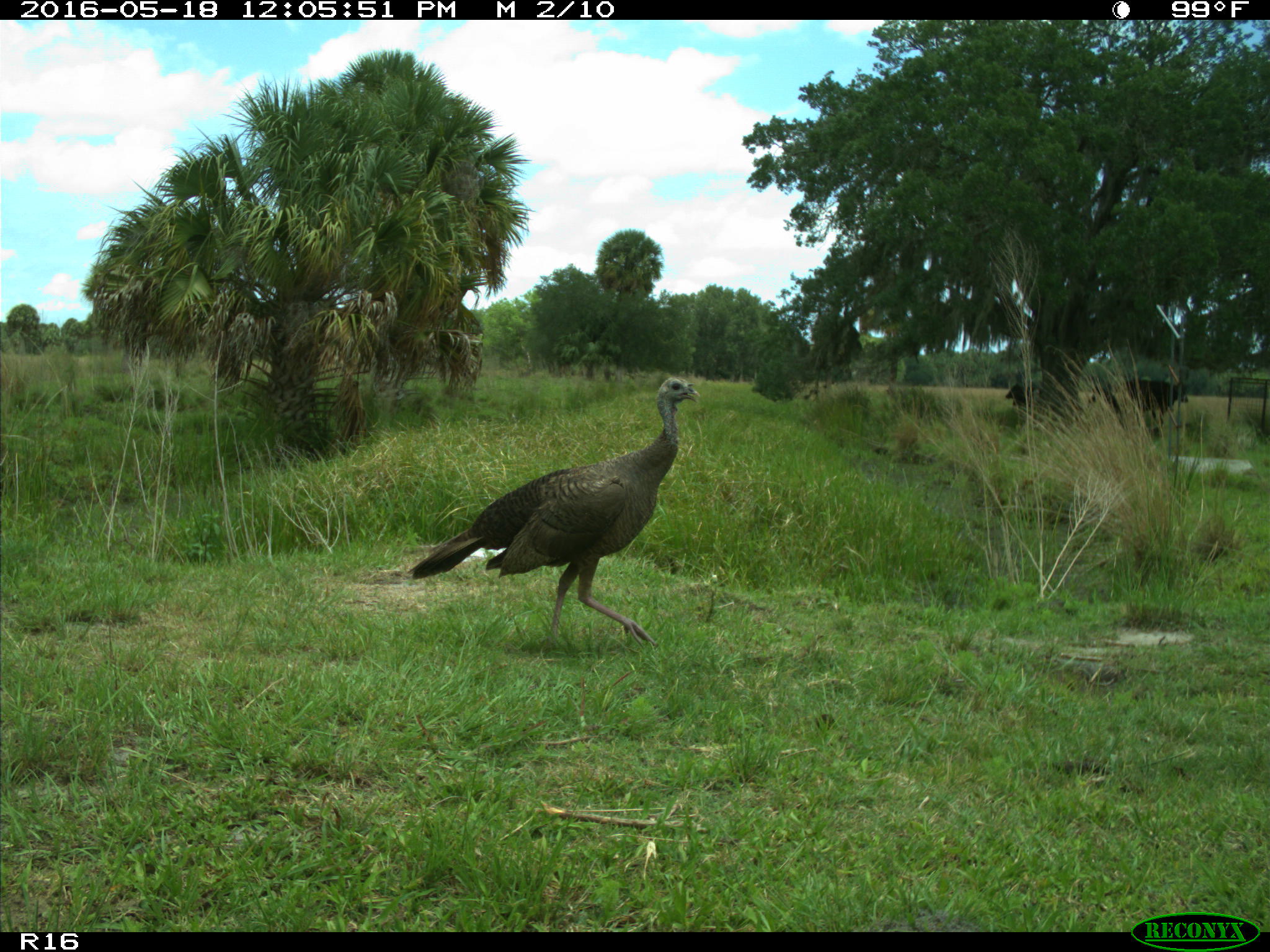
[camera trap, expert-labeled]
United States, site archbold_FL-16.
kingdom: Animalia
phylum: Chordata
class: Mammalia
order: Artiodactyla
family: Bovidae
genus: Bos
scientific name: Bos taurus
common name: domestic cow